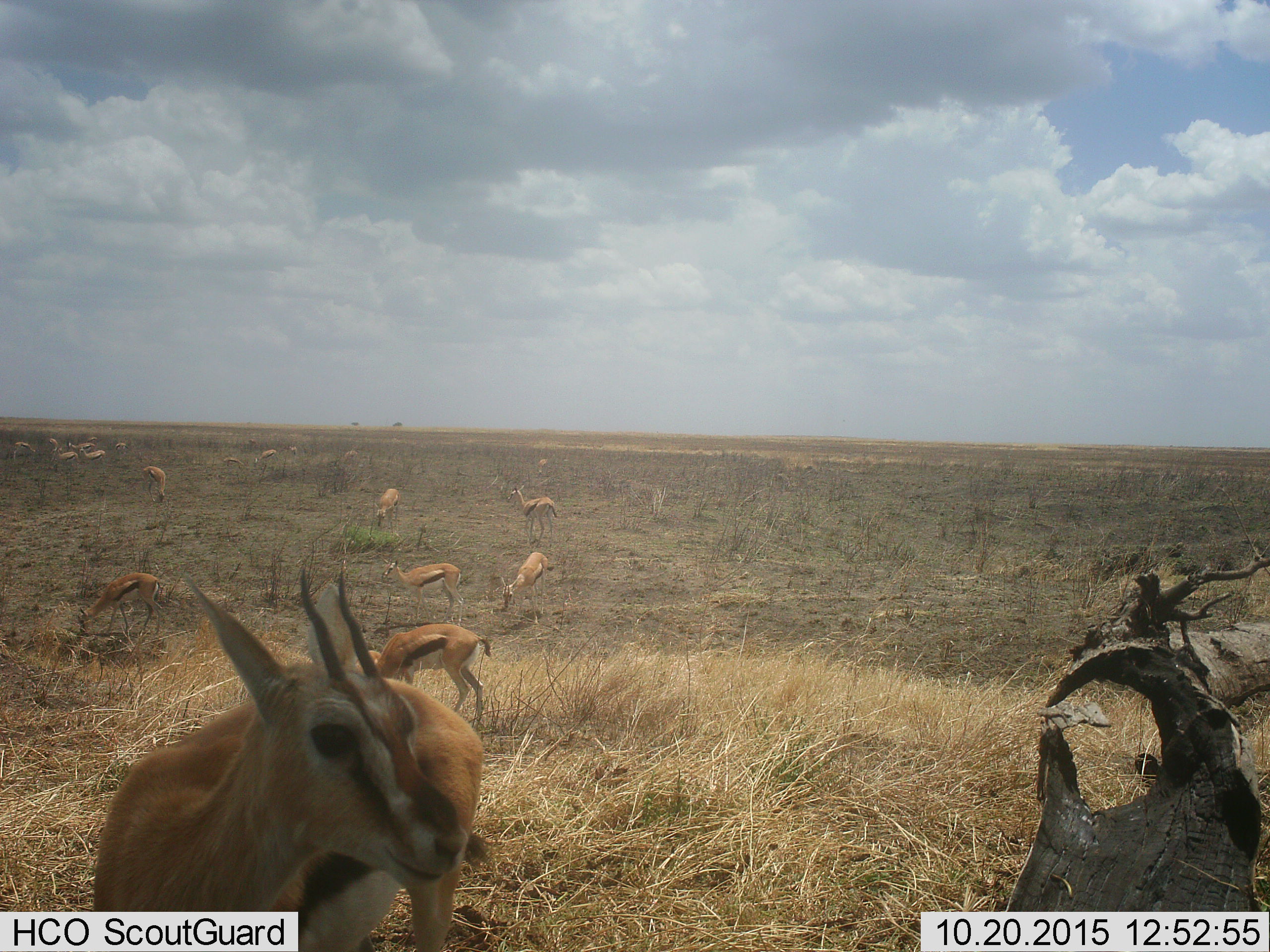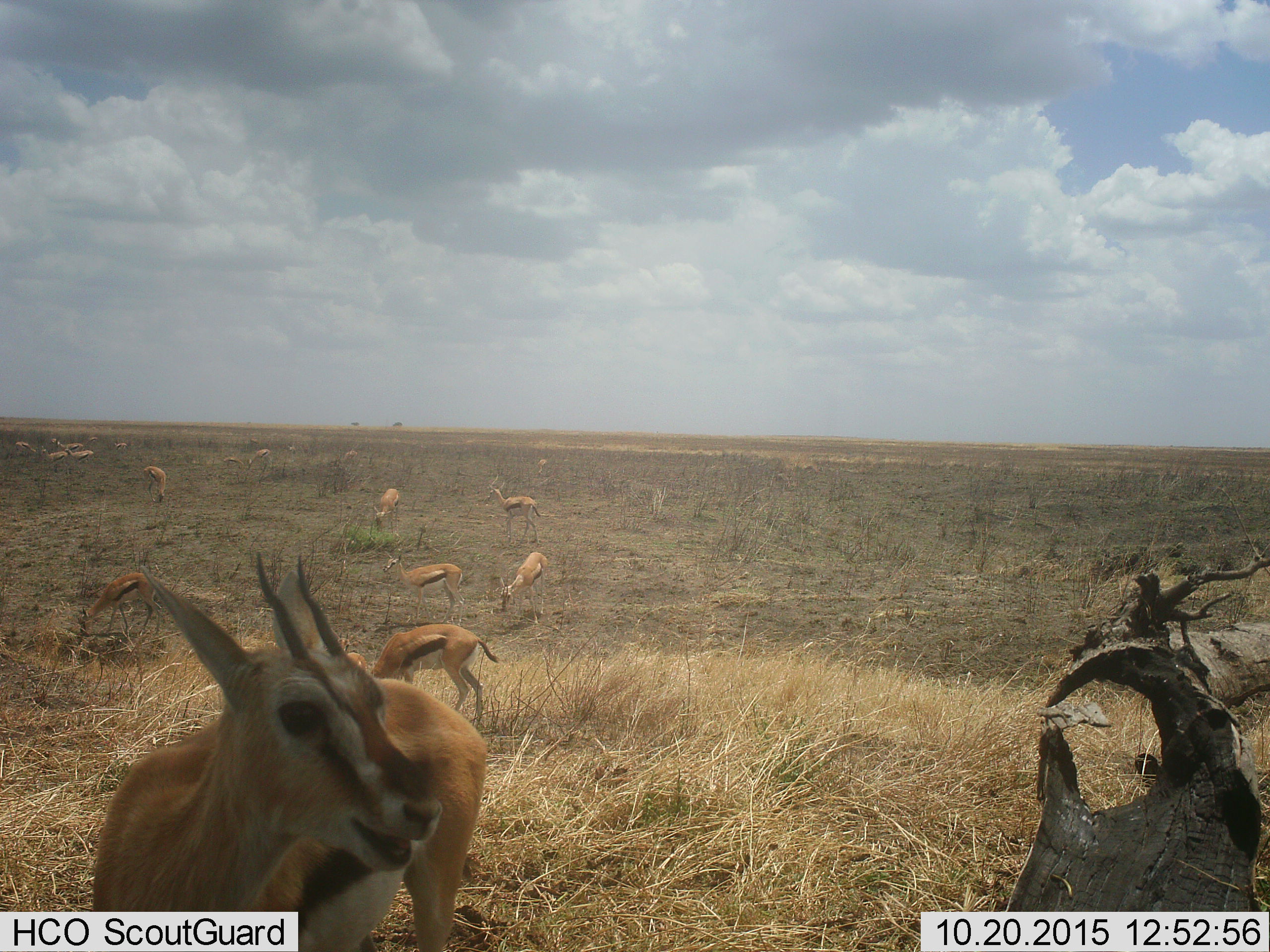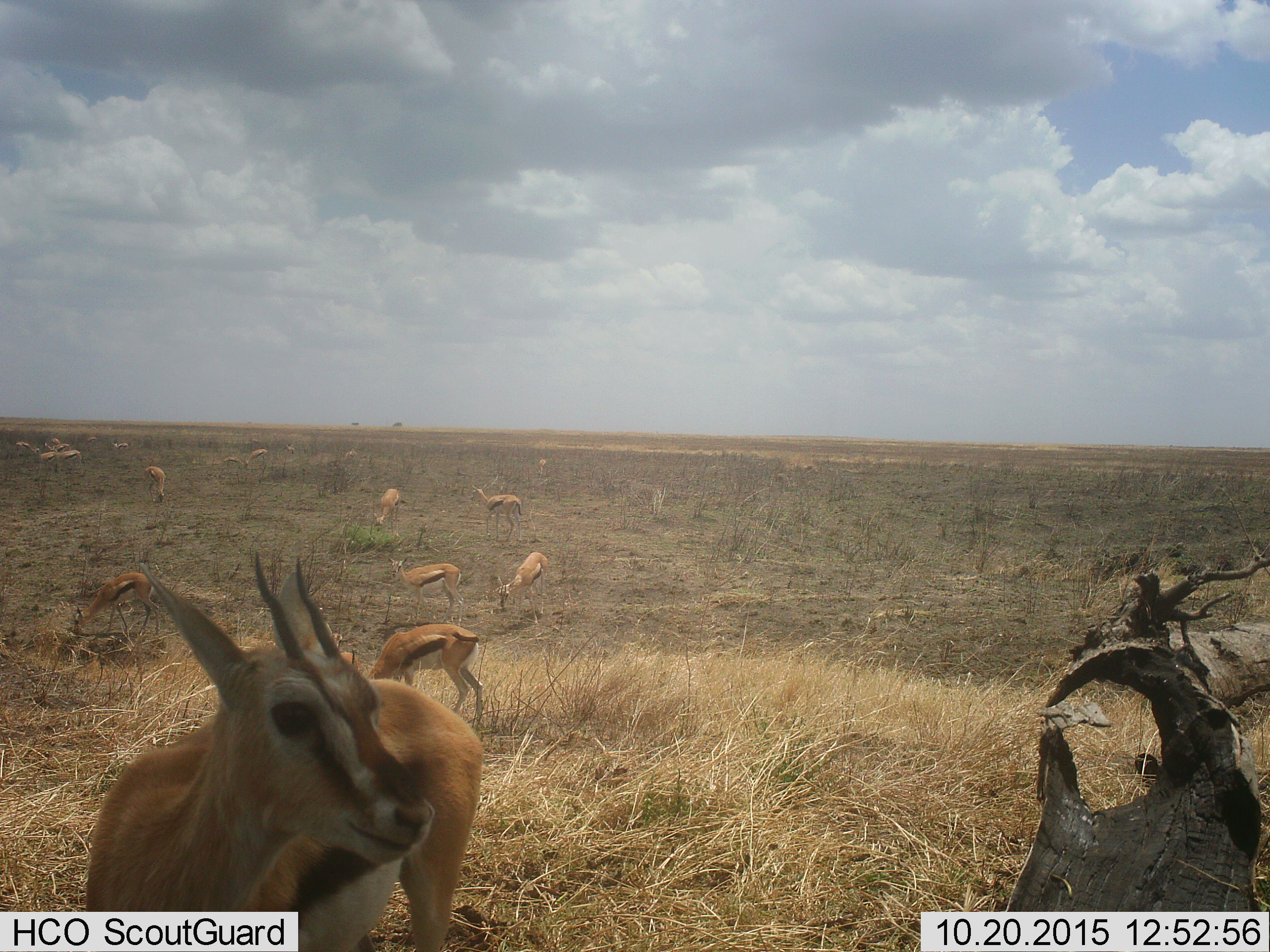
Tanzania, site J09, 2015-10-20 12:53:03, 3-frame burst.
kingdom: Animalia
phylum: Chordata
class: Mammalia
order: Artiodactyla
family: Bovidae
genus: Eudorcas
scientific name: Eudorcas thomsonii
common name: thomson's gazelle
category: gazellethomsons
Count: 11-50.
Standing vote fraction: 90%.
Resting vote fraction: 0%.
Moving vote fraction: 60%.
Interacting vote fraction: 0%.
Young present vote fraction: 30%.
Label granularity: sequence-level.